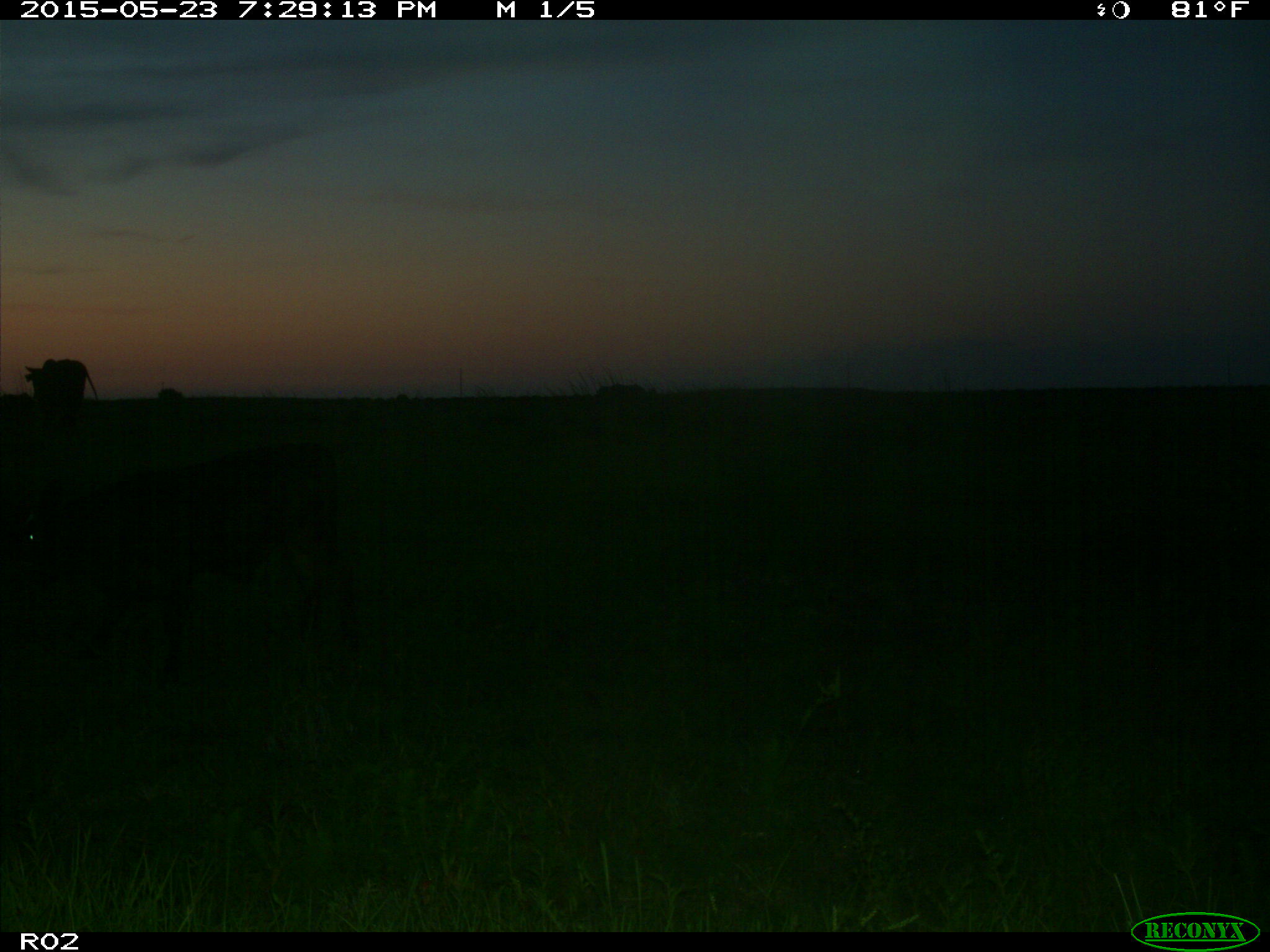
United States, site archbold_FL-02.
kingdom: Animalia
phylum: Chordata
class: Mammalia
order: Artiodactyla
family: Bovidae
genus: Bos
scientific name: Bos taurus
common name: domestic cow